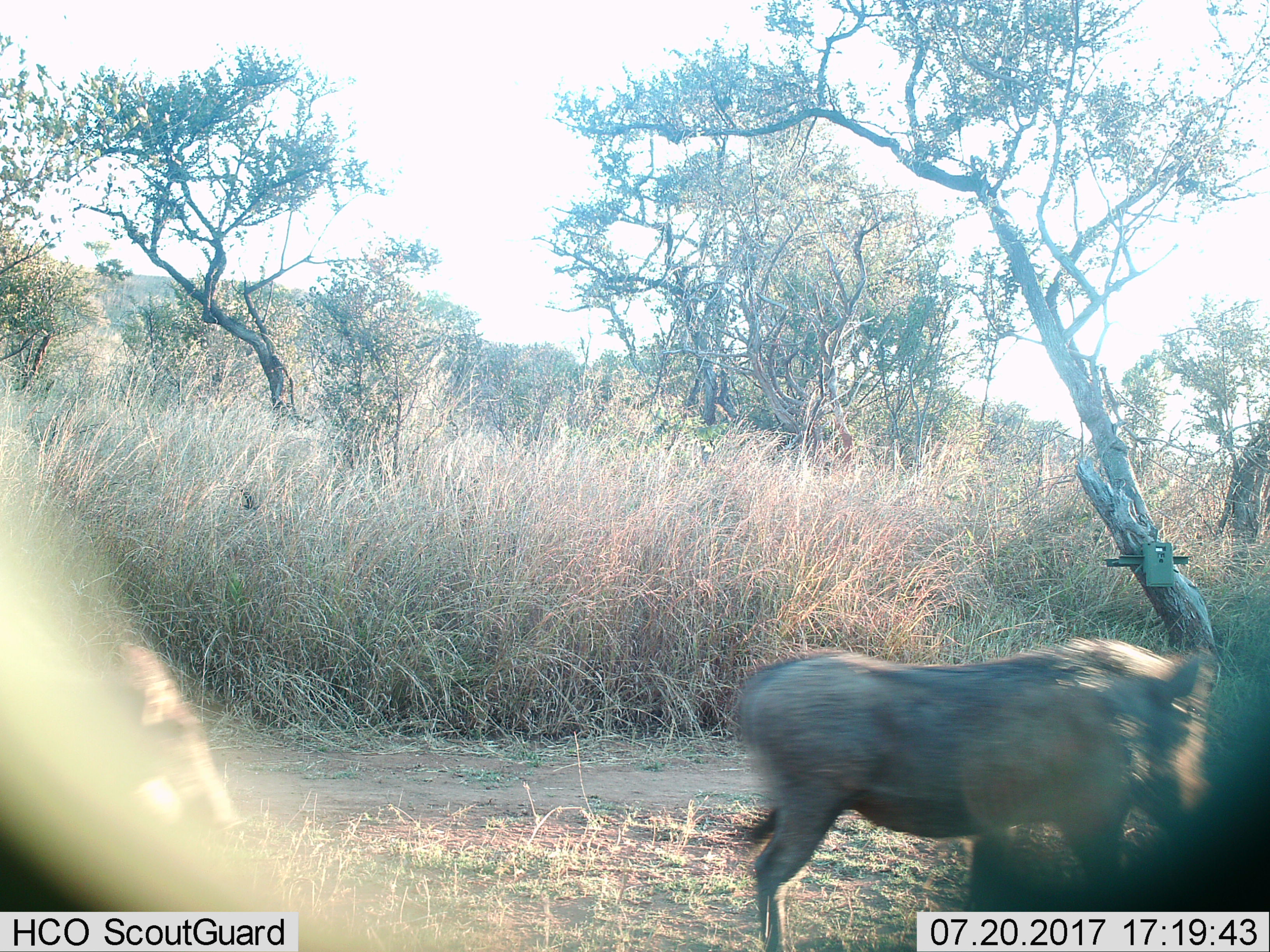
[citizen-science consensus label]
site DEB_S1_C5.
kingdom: Animalia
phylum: Chordata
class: Mammalia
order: Artiodactyla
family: Suidae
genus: Phacochoerus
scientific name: Phacochoerus africanus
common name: warthog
Warthog (Phacochoerus africanus), count 1. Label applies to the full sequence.